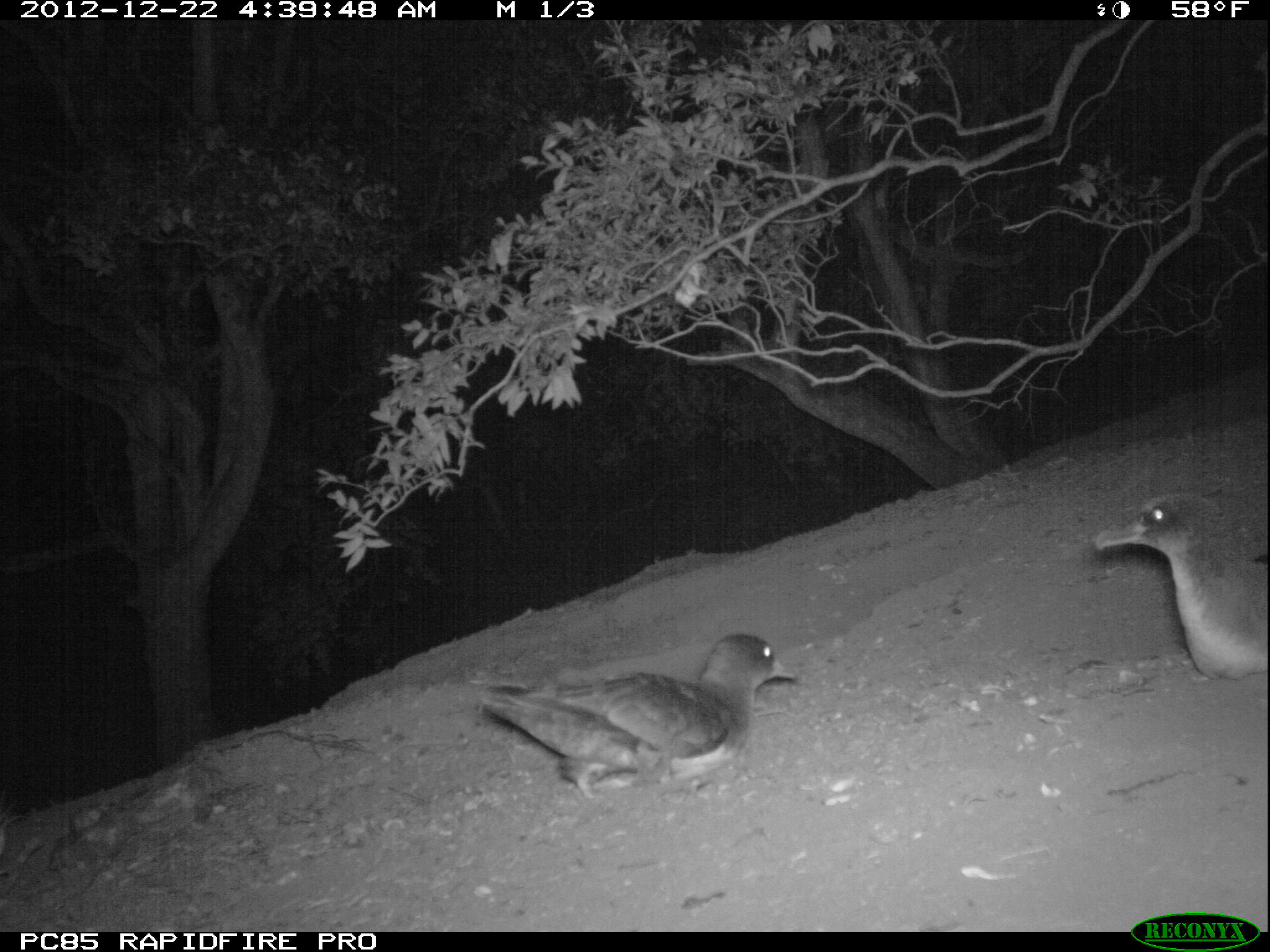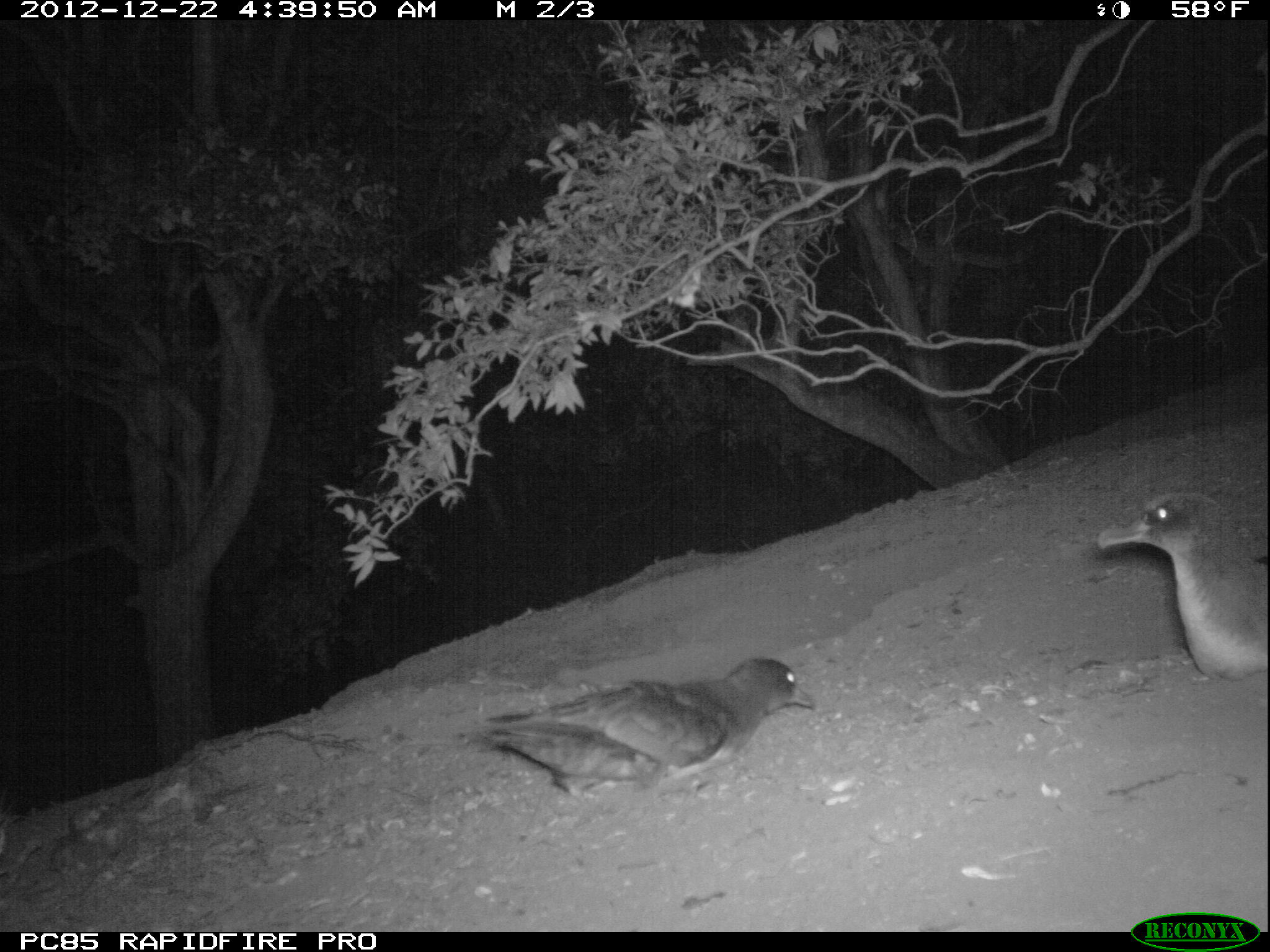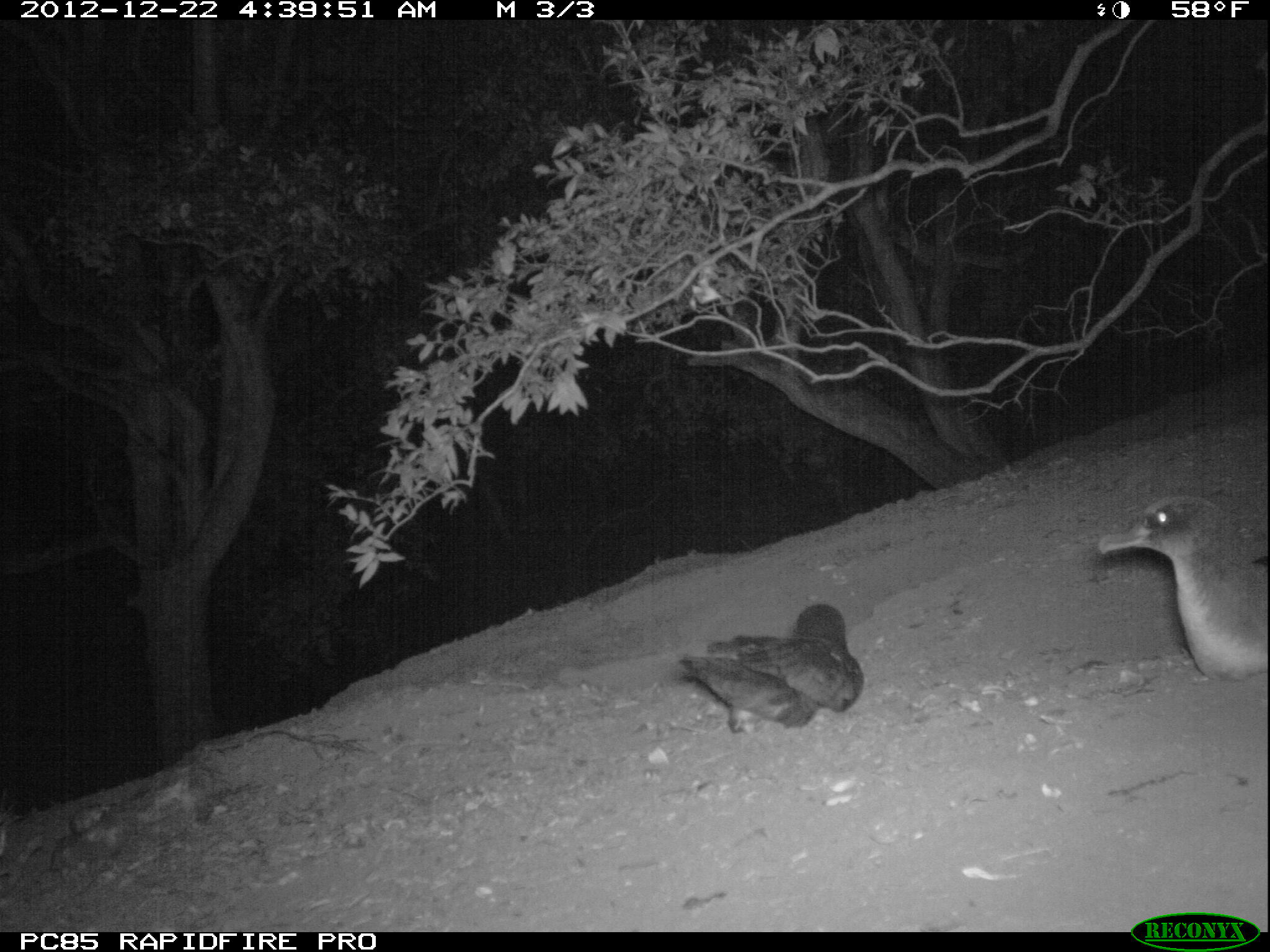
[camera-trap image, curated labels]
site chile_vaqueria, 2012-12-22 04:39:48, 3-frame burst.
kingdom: Animalia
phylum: Chordata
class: Aves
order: Procellariiformes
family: Procellariidae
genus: Calonectris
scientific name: Calonectris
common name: shearwater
Shearwater (Calonectris).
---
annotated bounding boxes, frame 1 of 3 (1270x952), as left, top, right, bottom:
shearwater: 470, 630, 799, 804; 1086, 486, 1268, 694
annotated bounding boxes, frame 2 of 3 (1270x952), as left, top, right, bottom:
shearwater: 463, 655, 816, 800; 1091, 486, 1268, 691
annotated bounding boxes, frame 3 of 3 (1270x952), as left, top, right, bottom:
shearwater: 1091, 489, 1268, 689; 670, 600, 864, 737